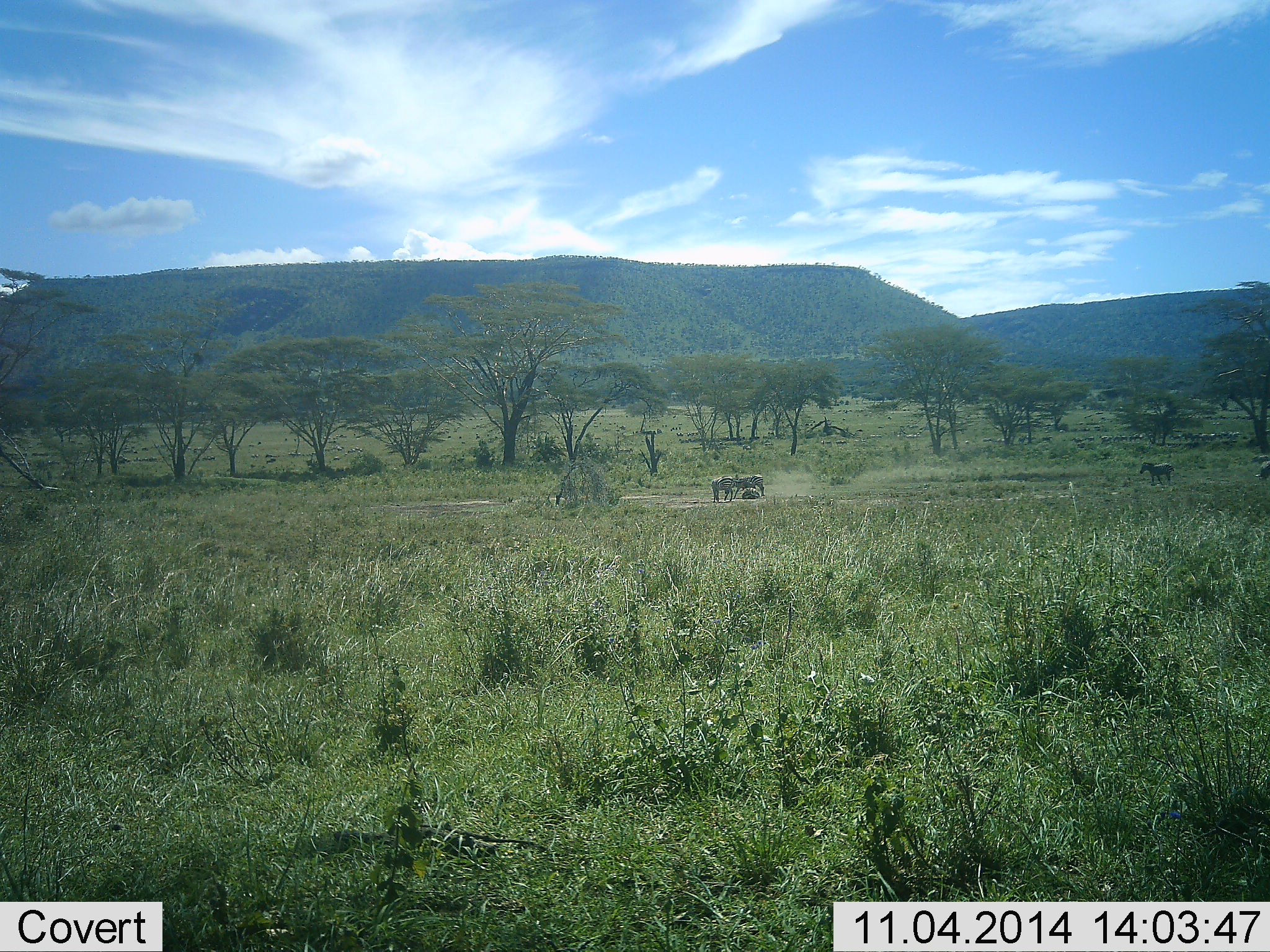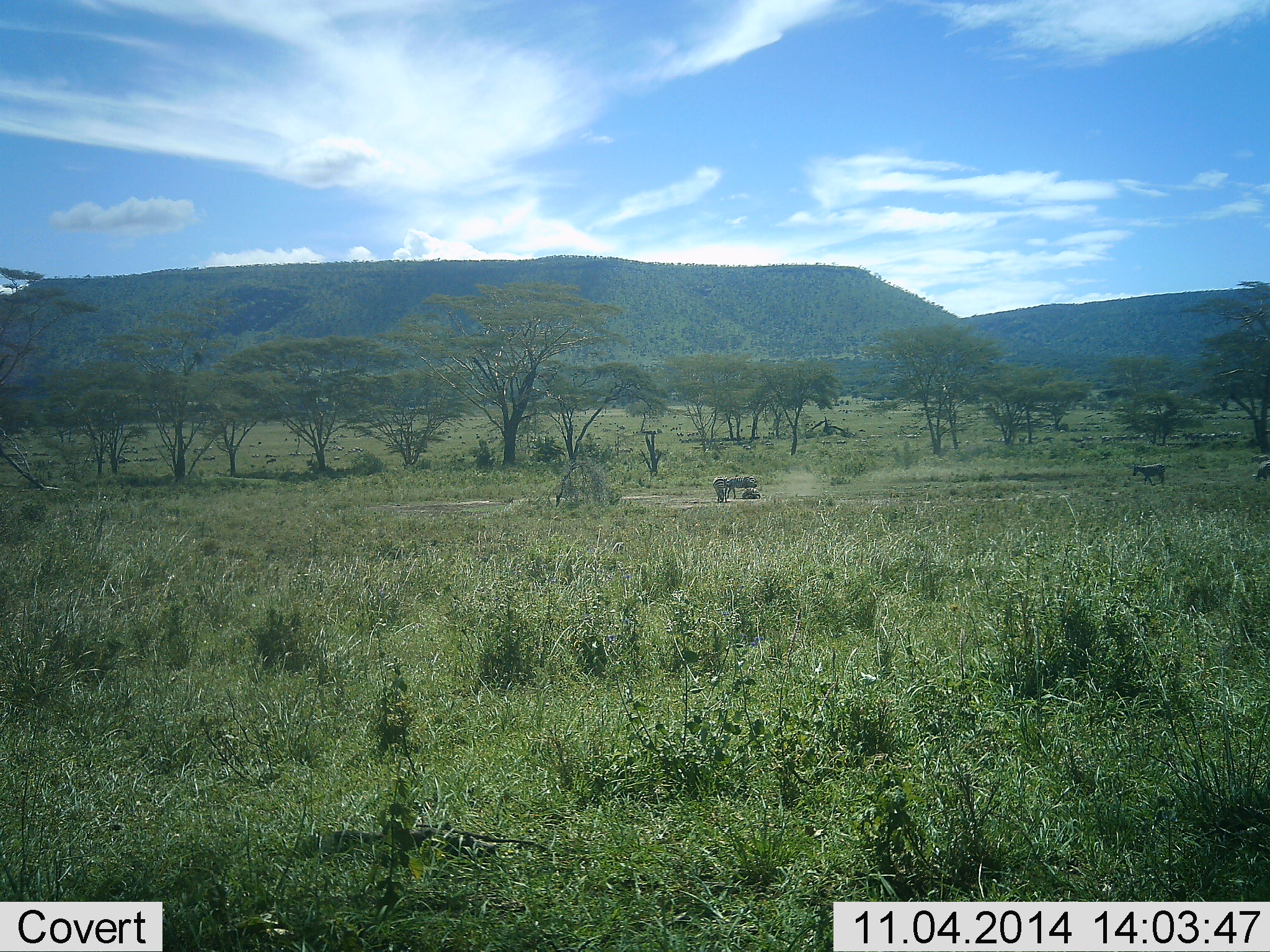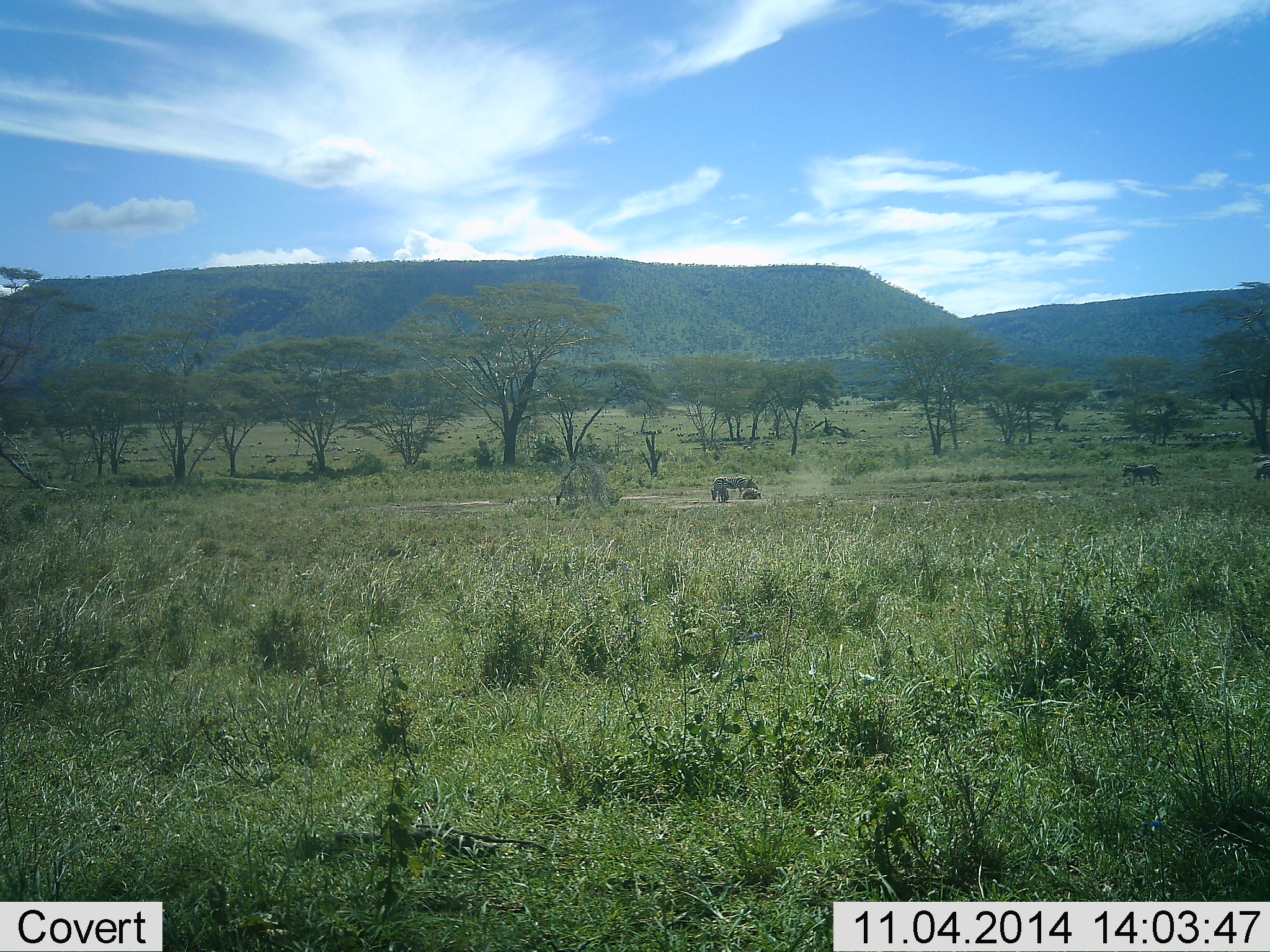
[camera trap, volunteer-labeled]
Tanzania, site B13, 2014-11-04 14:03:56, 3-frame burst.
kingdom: Animalia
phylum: Chordata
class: Mammalia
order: Perissodactyla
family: Equidae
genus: Equus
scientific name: Equus quagga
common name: plains zebra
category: zebra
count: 4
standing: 30%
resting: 10%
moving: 70%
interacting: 10%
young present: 0%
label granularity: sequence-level